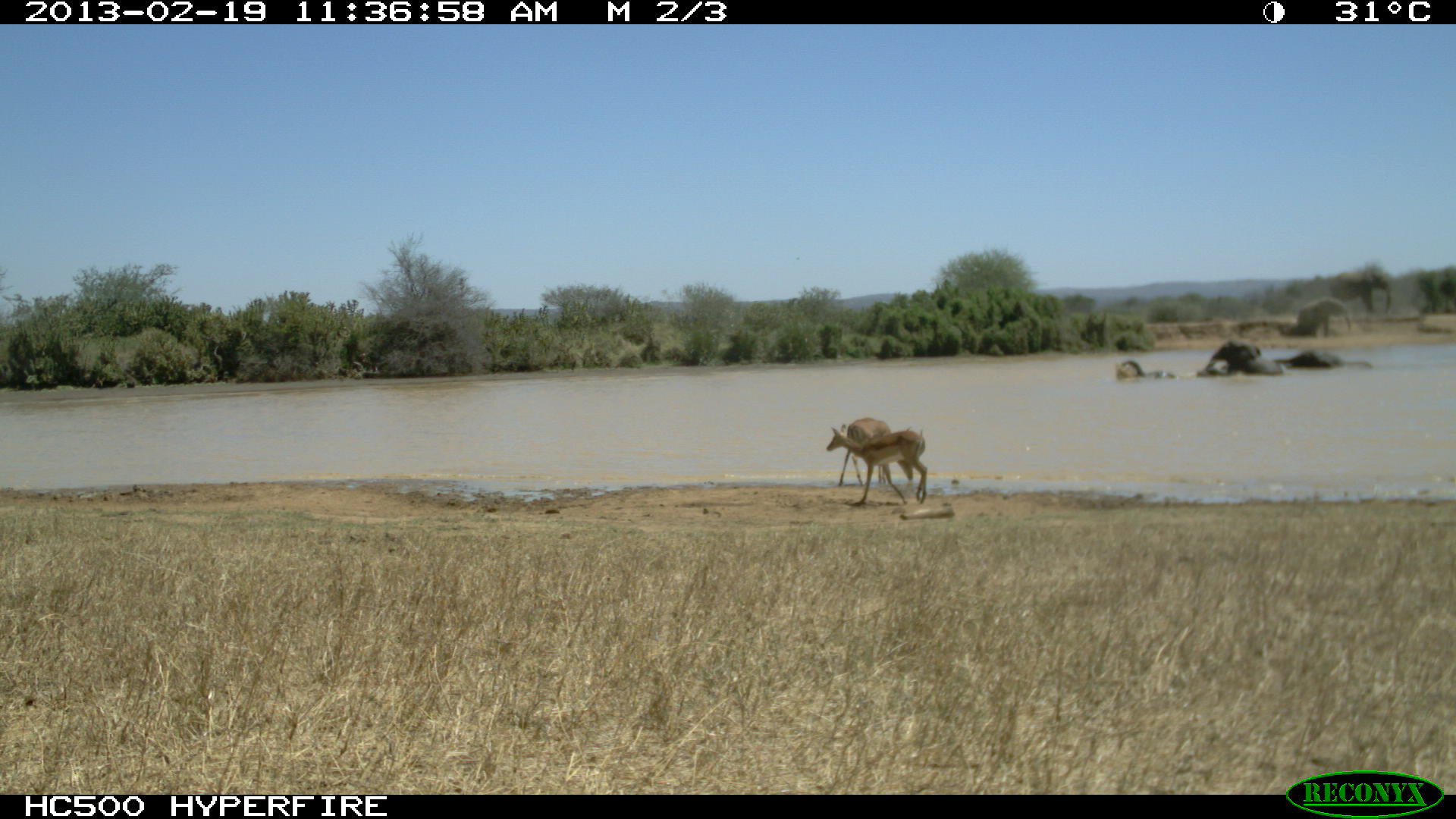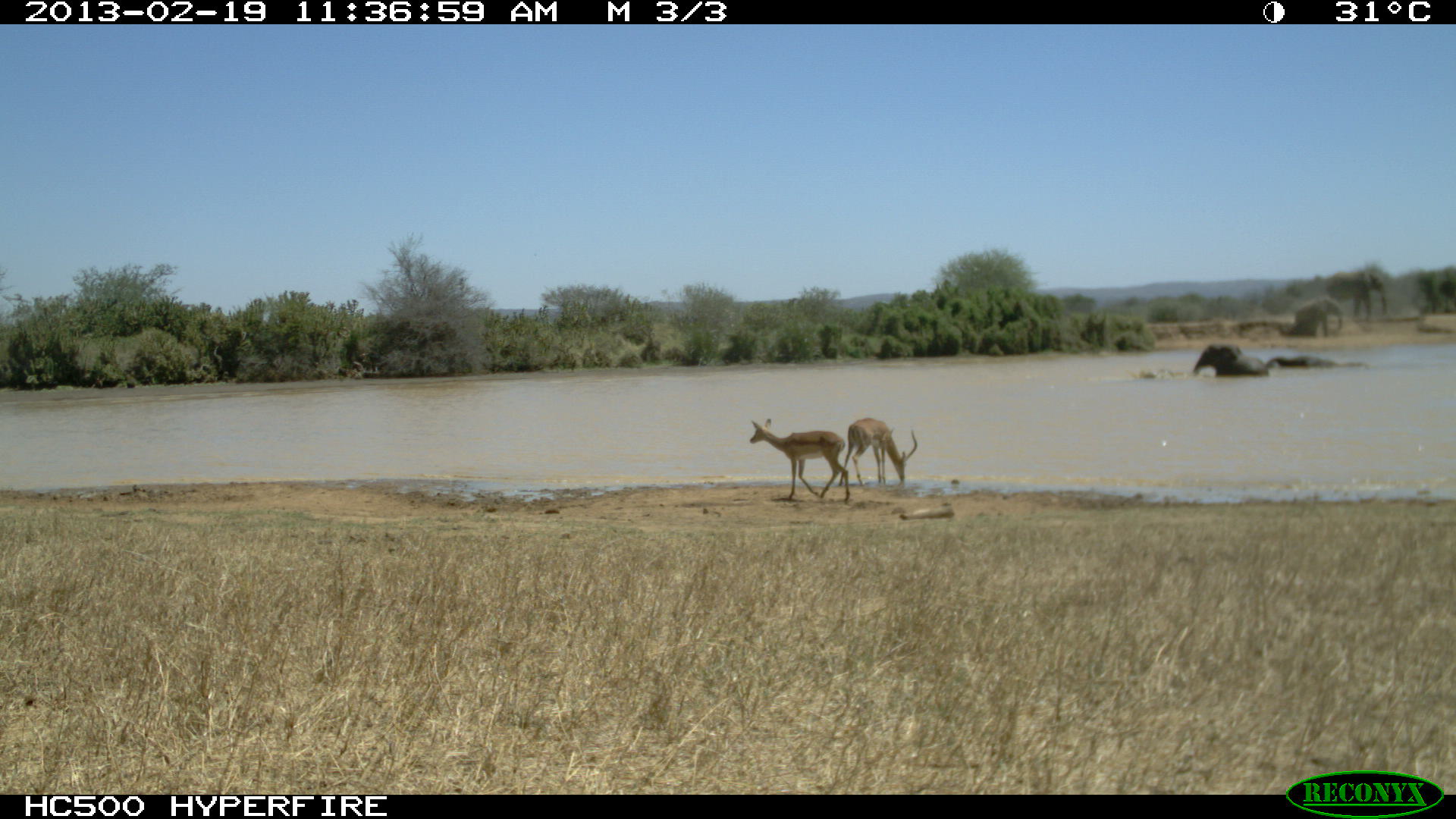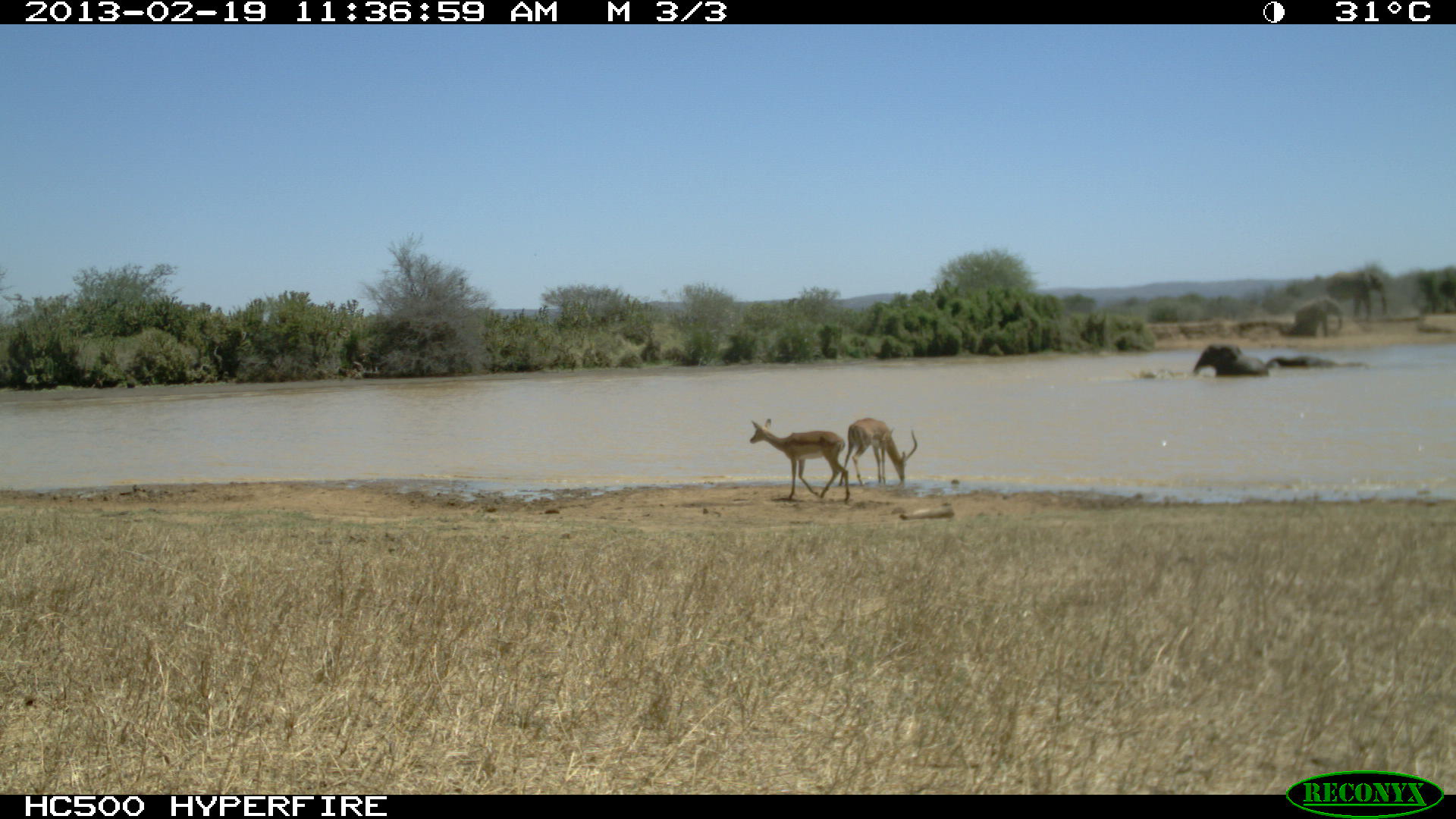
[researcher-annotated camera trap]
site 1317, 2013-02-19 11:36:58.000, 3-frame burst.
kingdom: Animalia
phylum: Chordata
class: Mammalia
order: Proboscidea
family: Elephantidae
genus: Loxodonta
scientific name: Loxodonta africana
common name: african bush elephant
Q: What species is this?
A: Loxodonta africana (african bush elephant).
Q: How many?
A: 2.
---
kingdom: Animalia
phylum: Chordata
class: Mammalia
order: Artiodactyla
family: Bovidae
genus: Aepyceros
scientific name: Aepyceros melampus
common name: impala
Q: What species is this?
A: Aepyceros melampus (impala).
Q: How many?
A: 5.